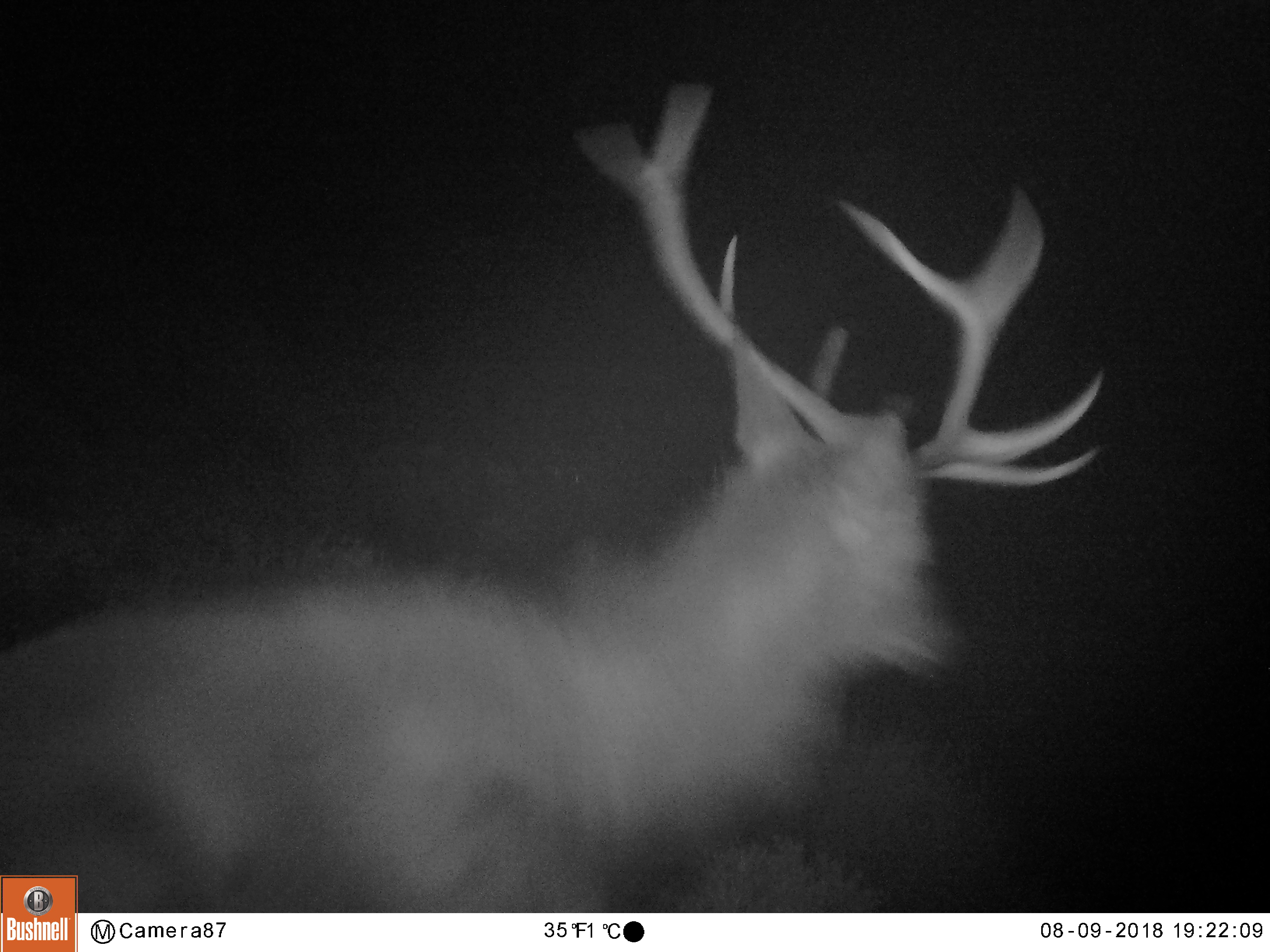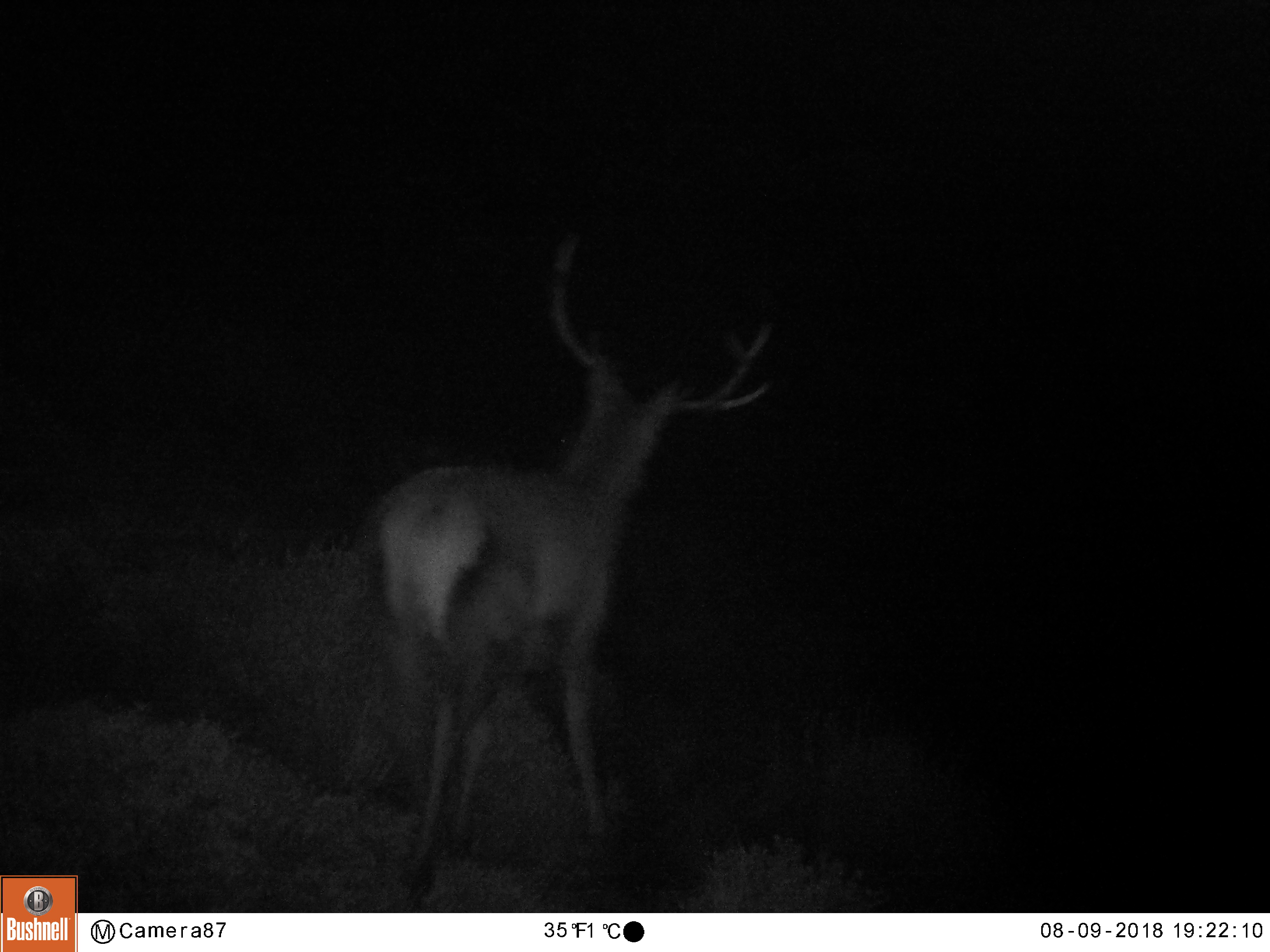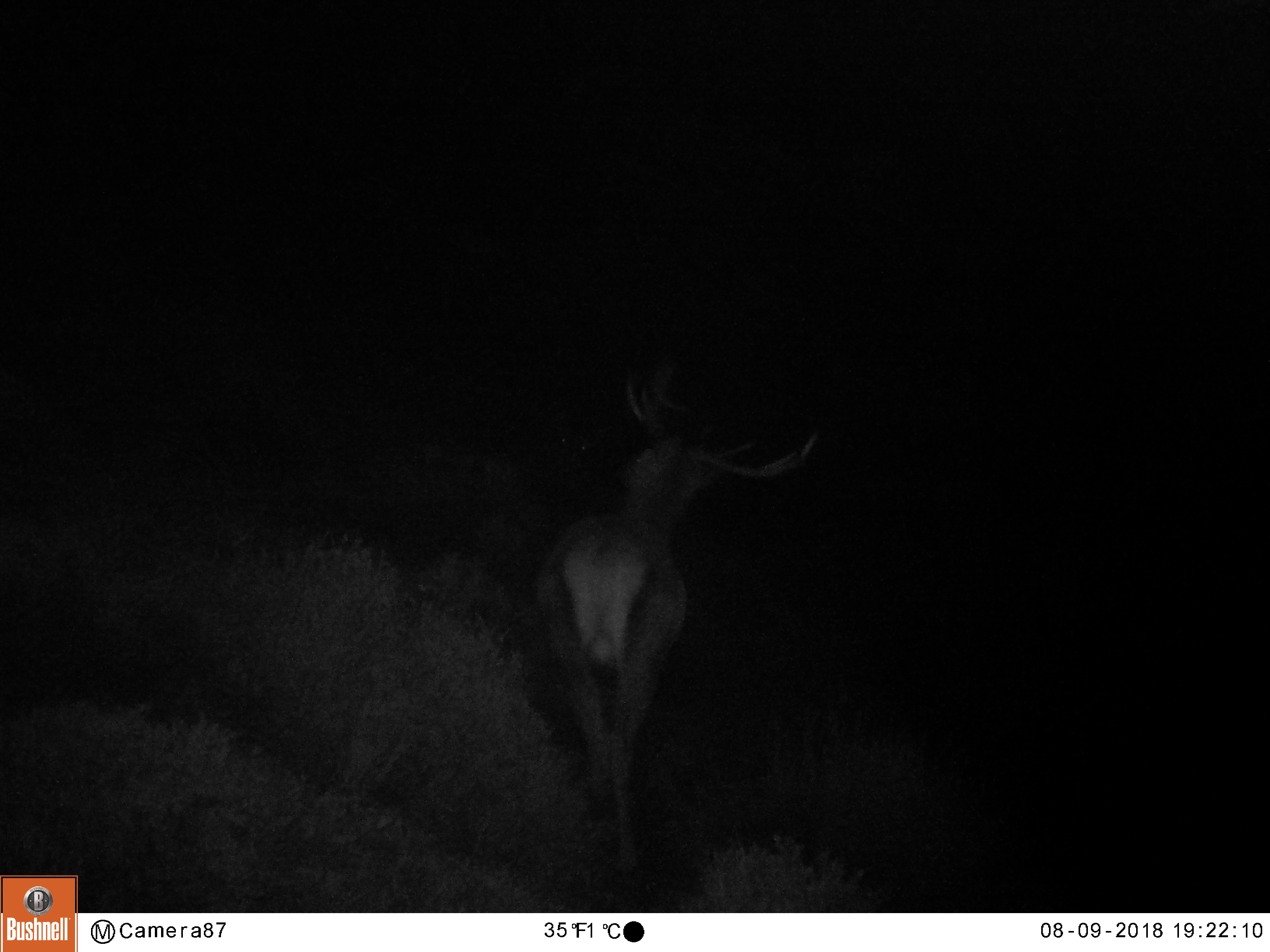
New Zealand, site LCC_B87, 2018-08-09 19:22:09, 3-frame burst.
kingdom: Animalia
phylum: Chordata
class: Mammalia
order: Artiodactyla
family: Cervidae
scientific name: Cervidae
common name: deer